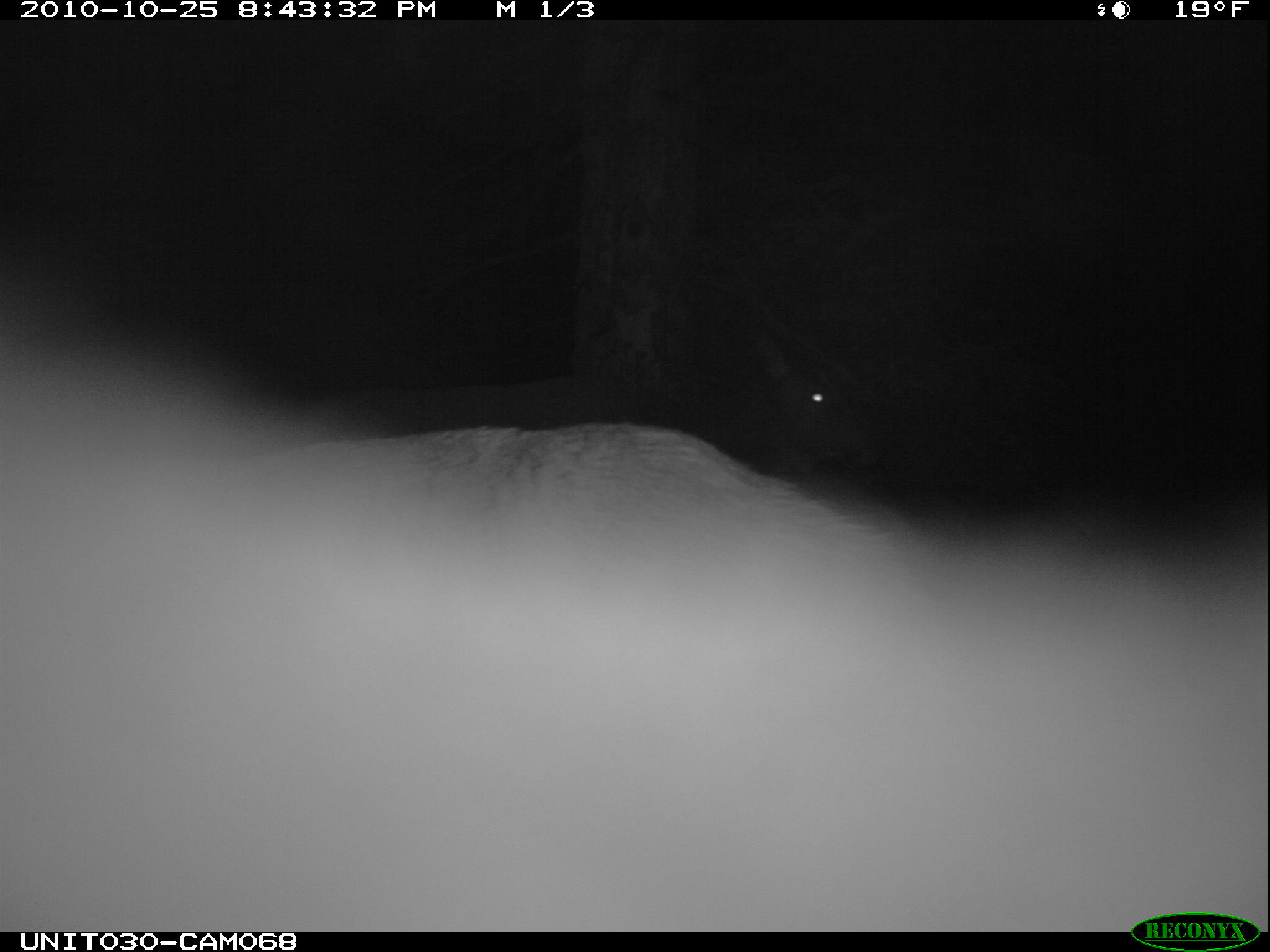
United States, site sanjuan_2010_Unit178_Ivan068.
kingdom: Animalia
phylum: Chordata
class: Mammalia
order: Artiodactyla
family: Cervidae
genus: Cervus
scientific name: Cervus elaphus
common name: red deer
Cervus elaphus (red deer).